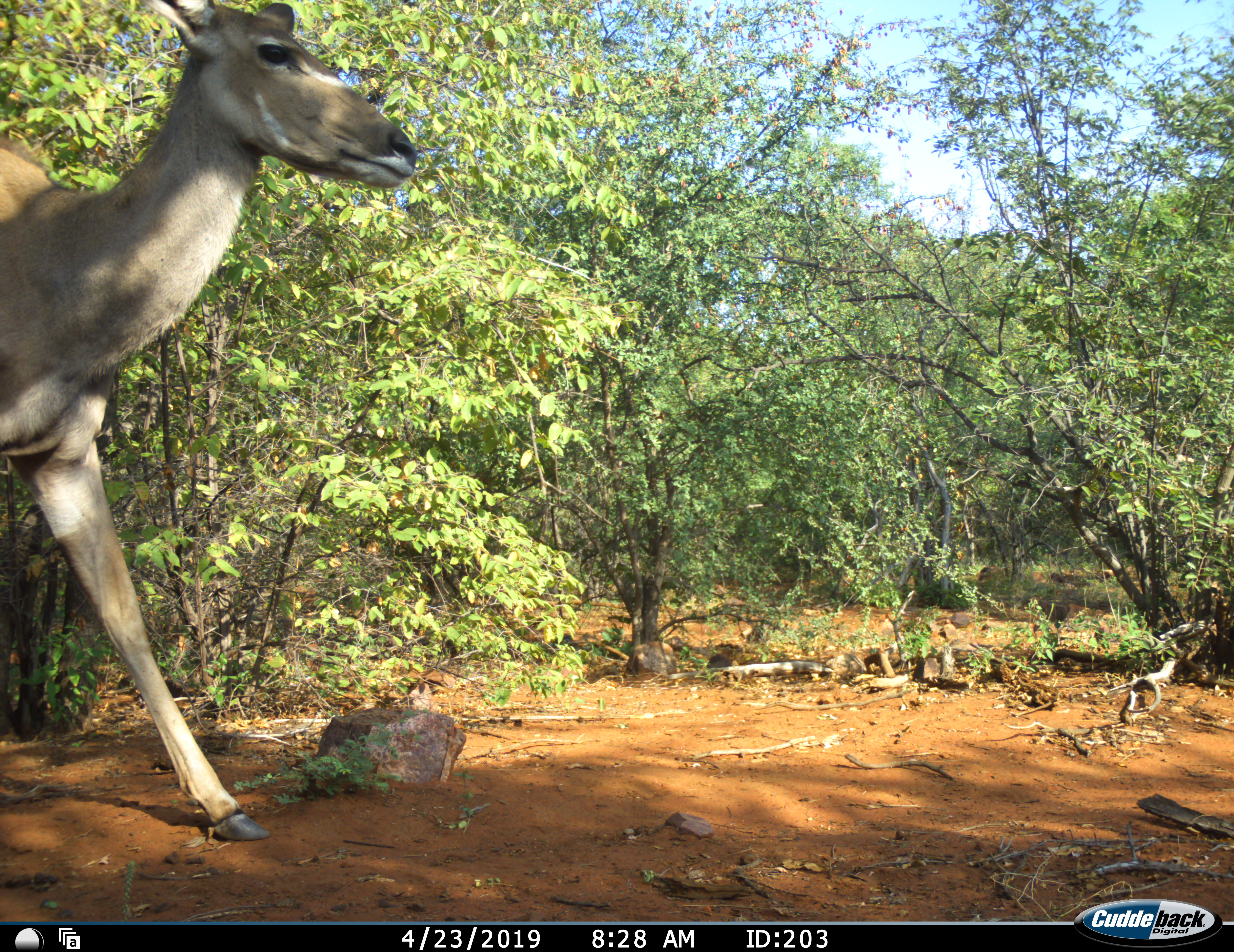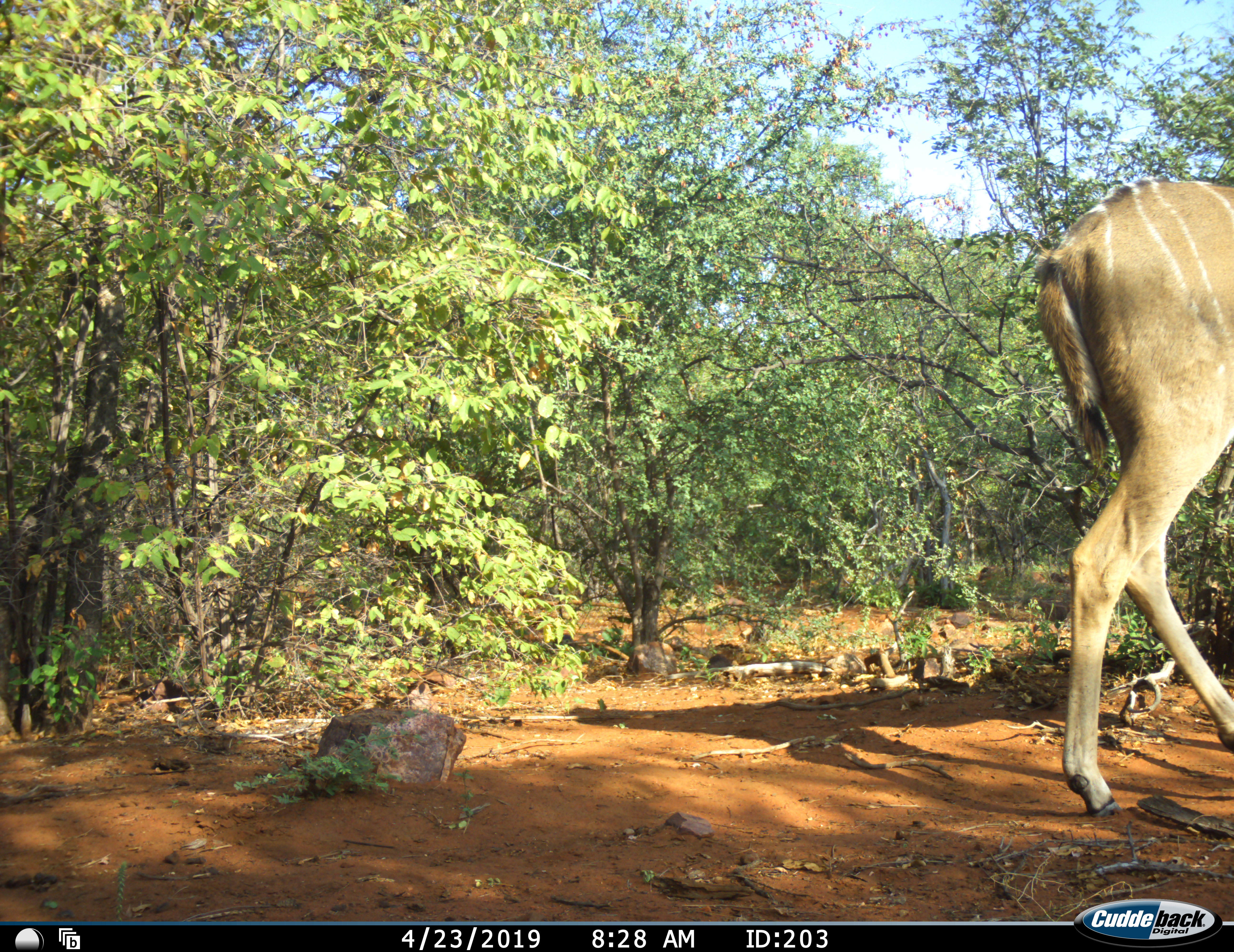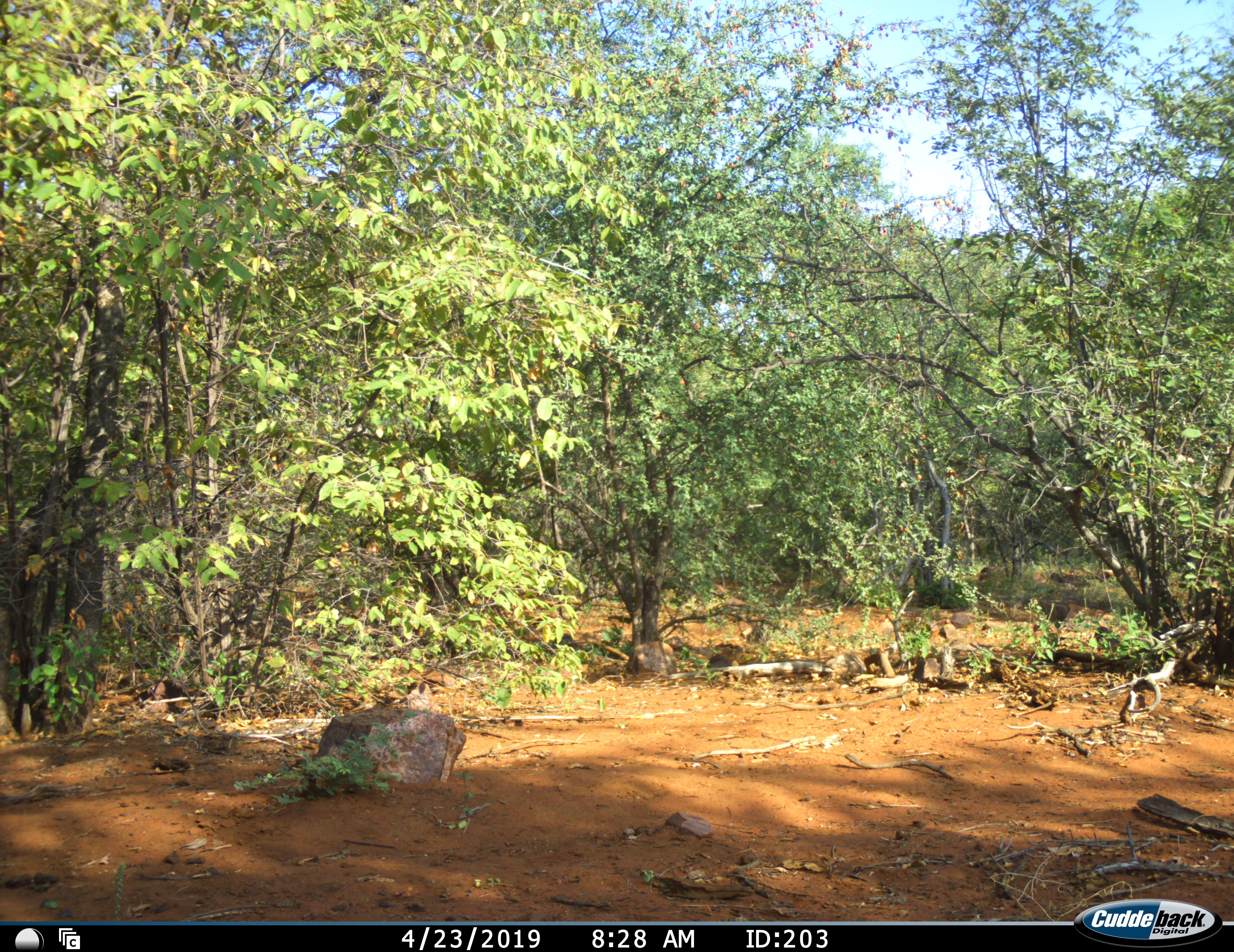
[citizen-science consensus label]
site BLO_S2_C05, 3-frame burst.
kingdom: Animalia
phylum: Chordata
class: Mammalia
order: Artiodactyla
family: Bovidae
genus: Tragelaphus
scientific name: Tragelaphus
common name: kudu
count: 1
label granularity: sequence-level